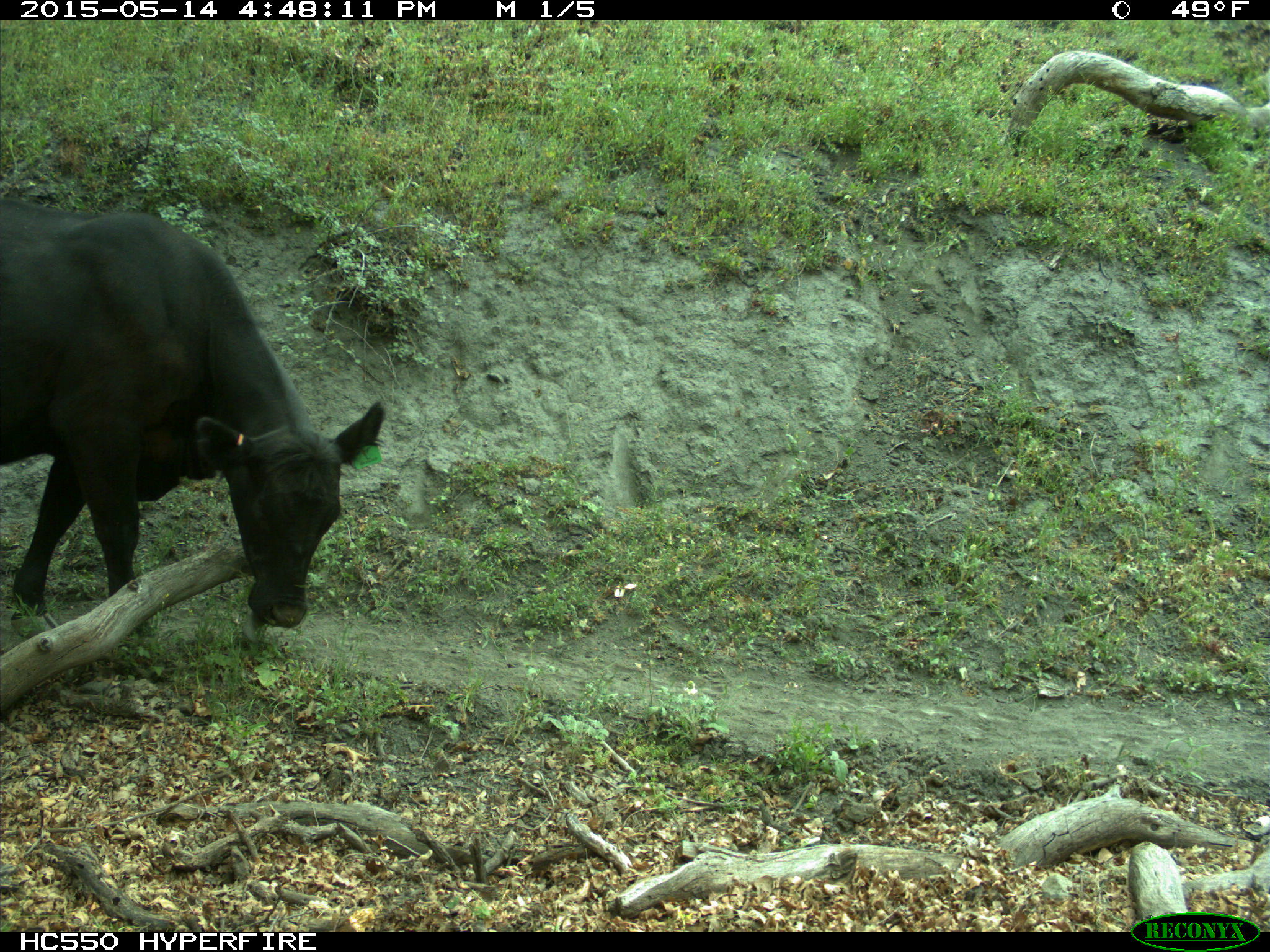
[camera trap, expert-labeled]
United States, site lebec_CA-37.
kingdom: Animalia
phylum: Chordata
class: Mammalia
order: Artiodactyla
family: Bovidae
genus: Bos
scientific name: Bos taurus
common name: domestic cow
Bos taurus (domestic cow).